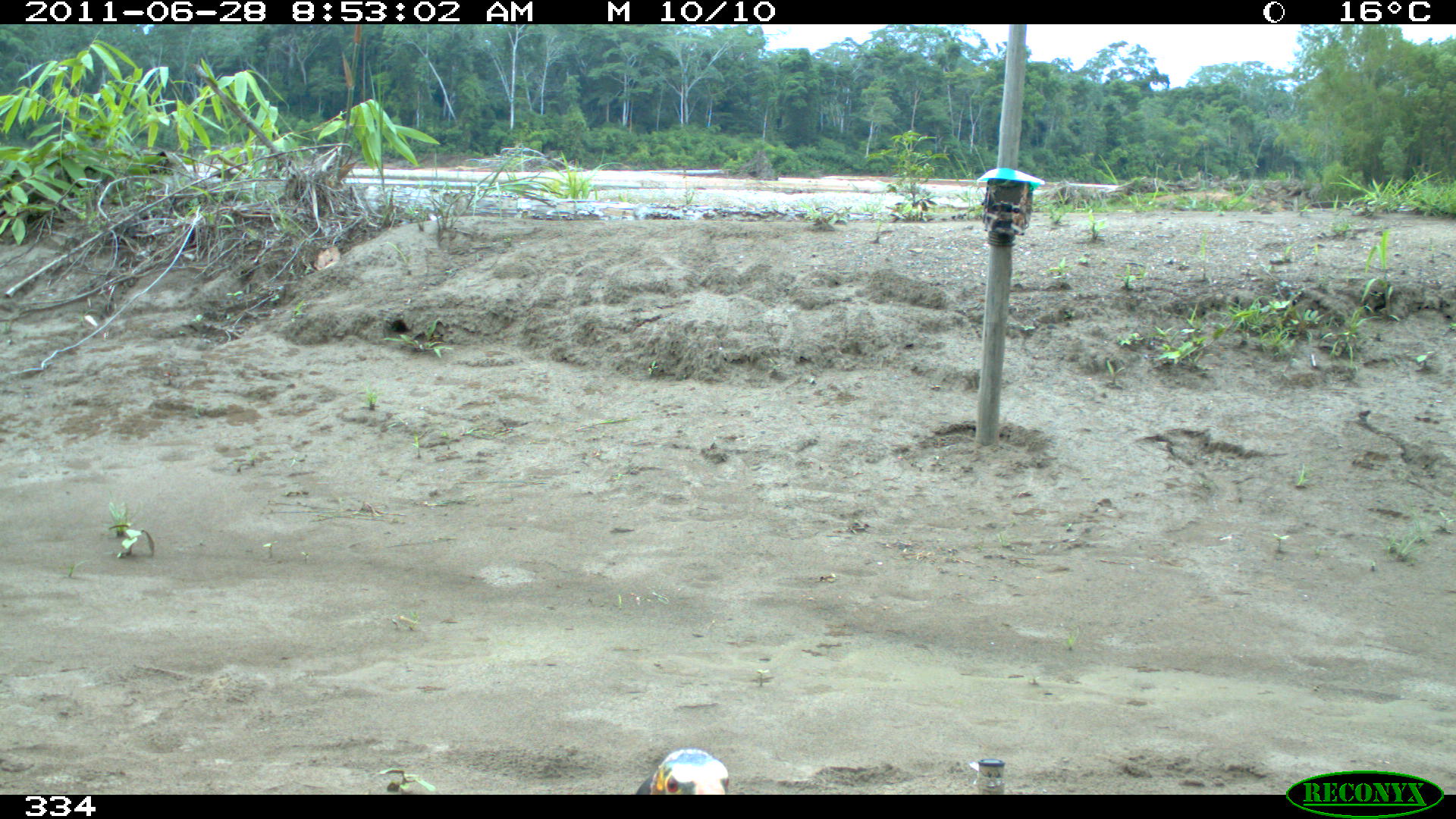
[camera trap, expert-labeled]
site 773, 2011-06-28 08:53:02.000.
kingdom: Animalia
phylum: Chordata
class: Aves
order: Psittaciformes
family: Psittacidae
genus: Amazona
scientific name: Amazona oratrix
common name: yellow-headed parrot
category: sucha cabeza amarilla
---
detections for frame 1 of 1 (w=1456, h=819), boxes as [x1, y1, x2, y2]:
sucha cabeza amarilla: [634, 748, 730, 794]